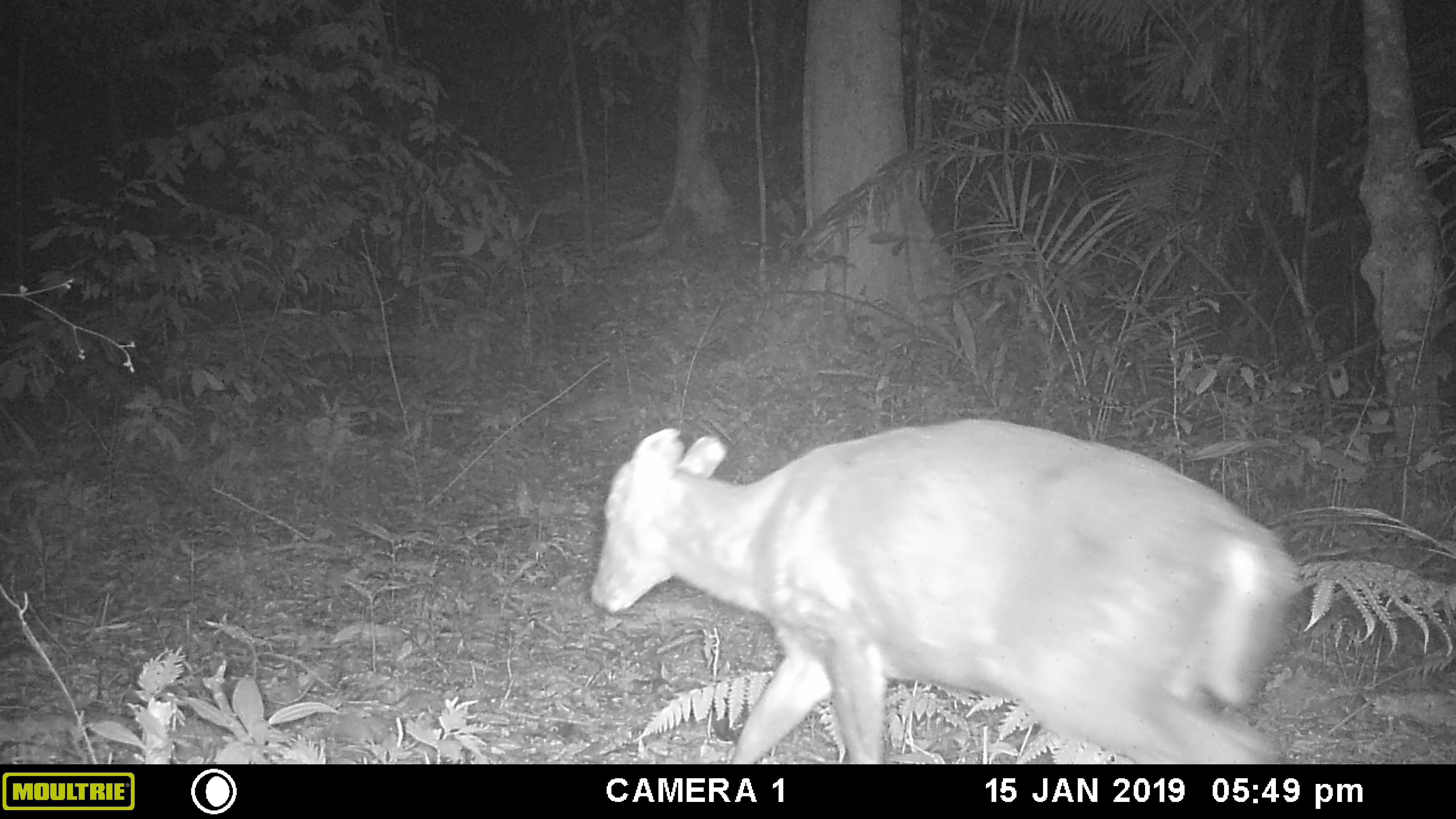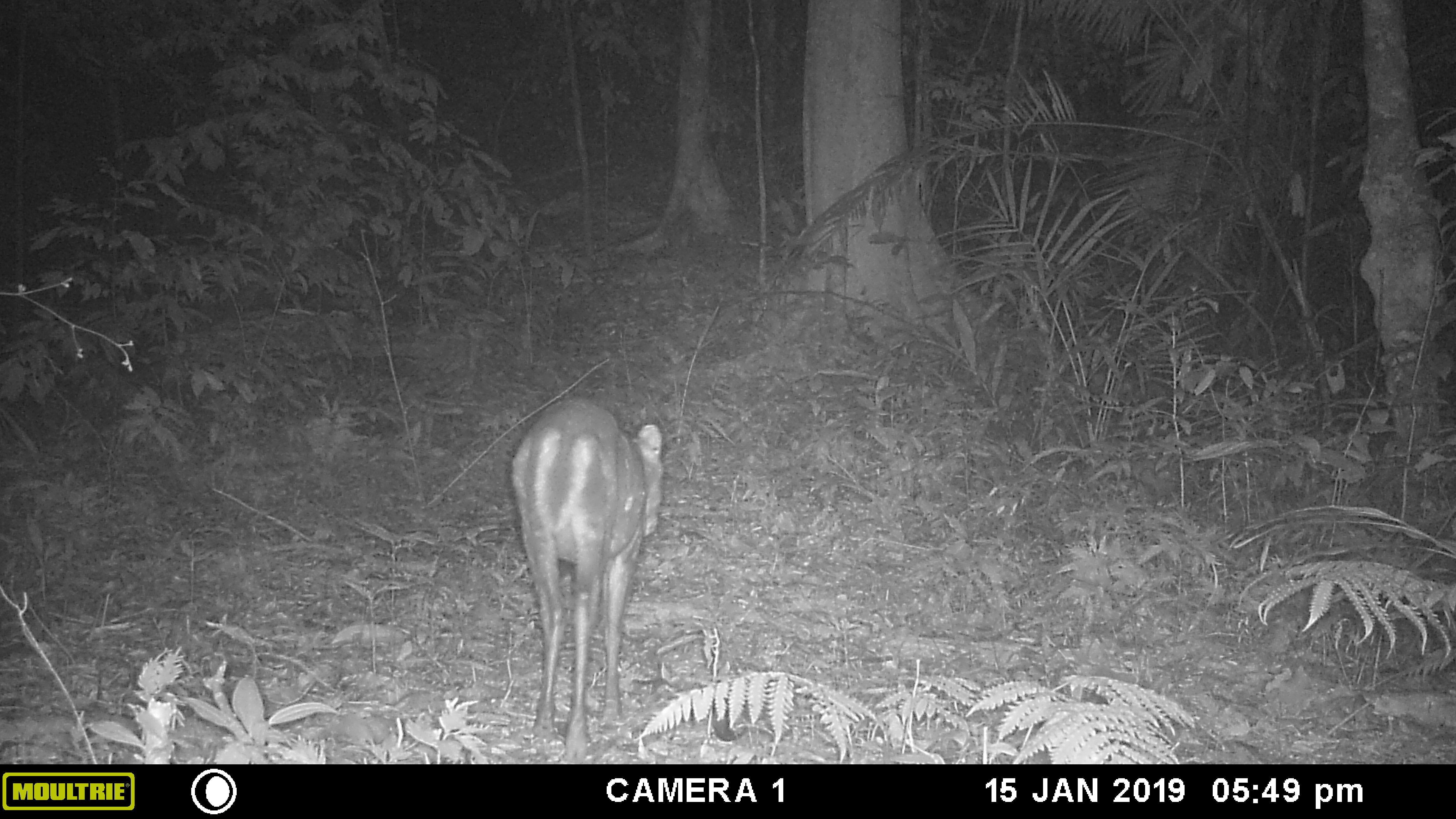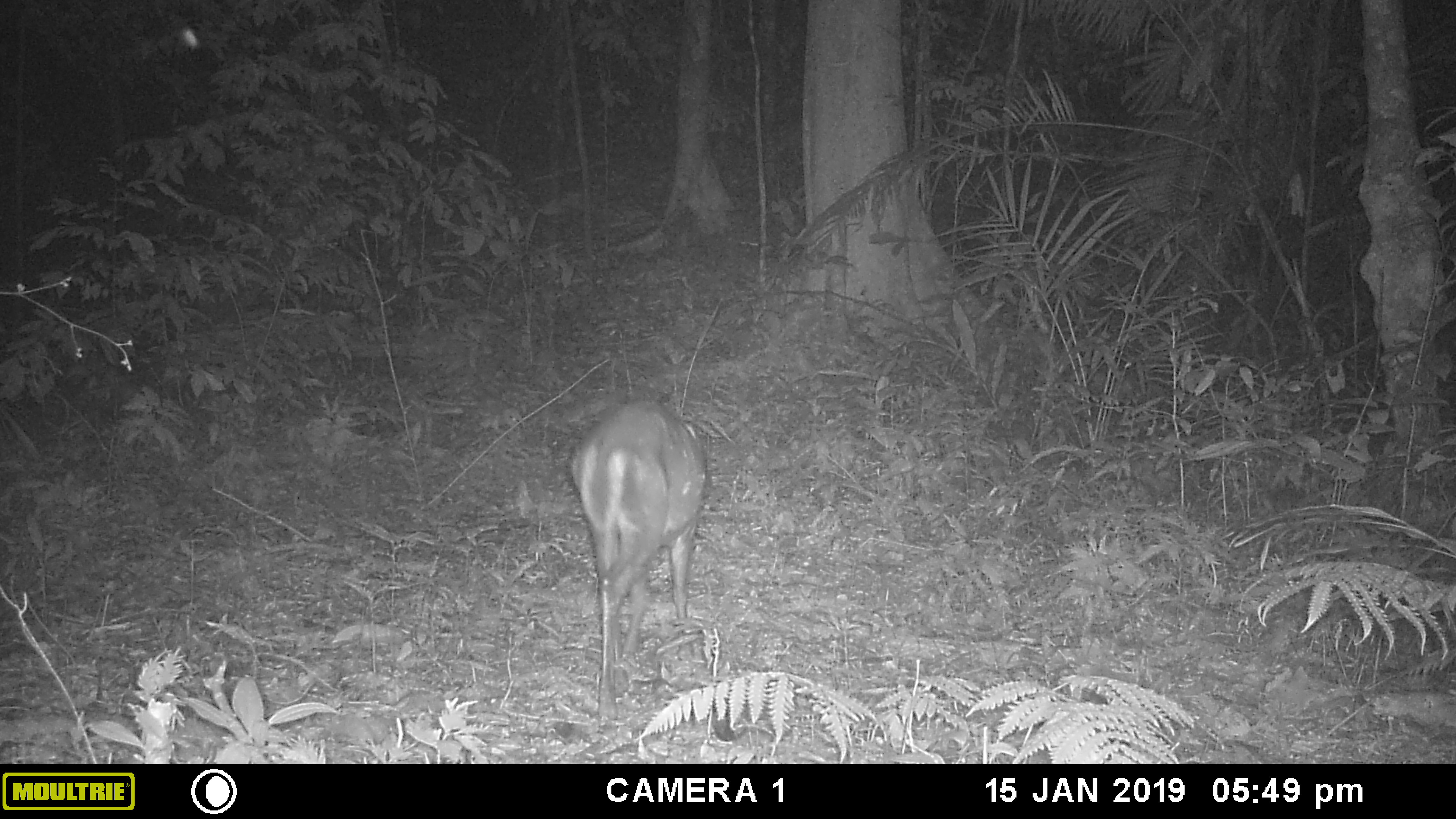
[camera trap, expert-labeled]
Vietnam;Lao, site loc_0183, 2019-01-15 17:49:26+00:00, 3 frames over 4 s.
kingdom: Animalia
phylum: Chordata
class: Mammalia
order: Artiodactyla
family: Cervidae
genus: Muntiacus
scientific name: Muntiacus rooseveltorum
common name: roosevelt's muntjac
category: roosevelts muntjac group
Roosevelts muntjac group (roosevelt's muntjac) (Muntiacus rooseveltorum). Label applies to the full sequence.